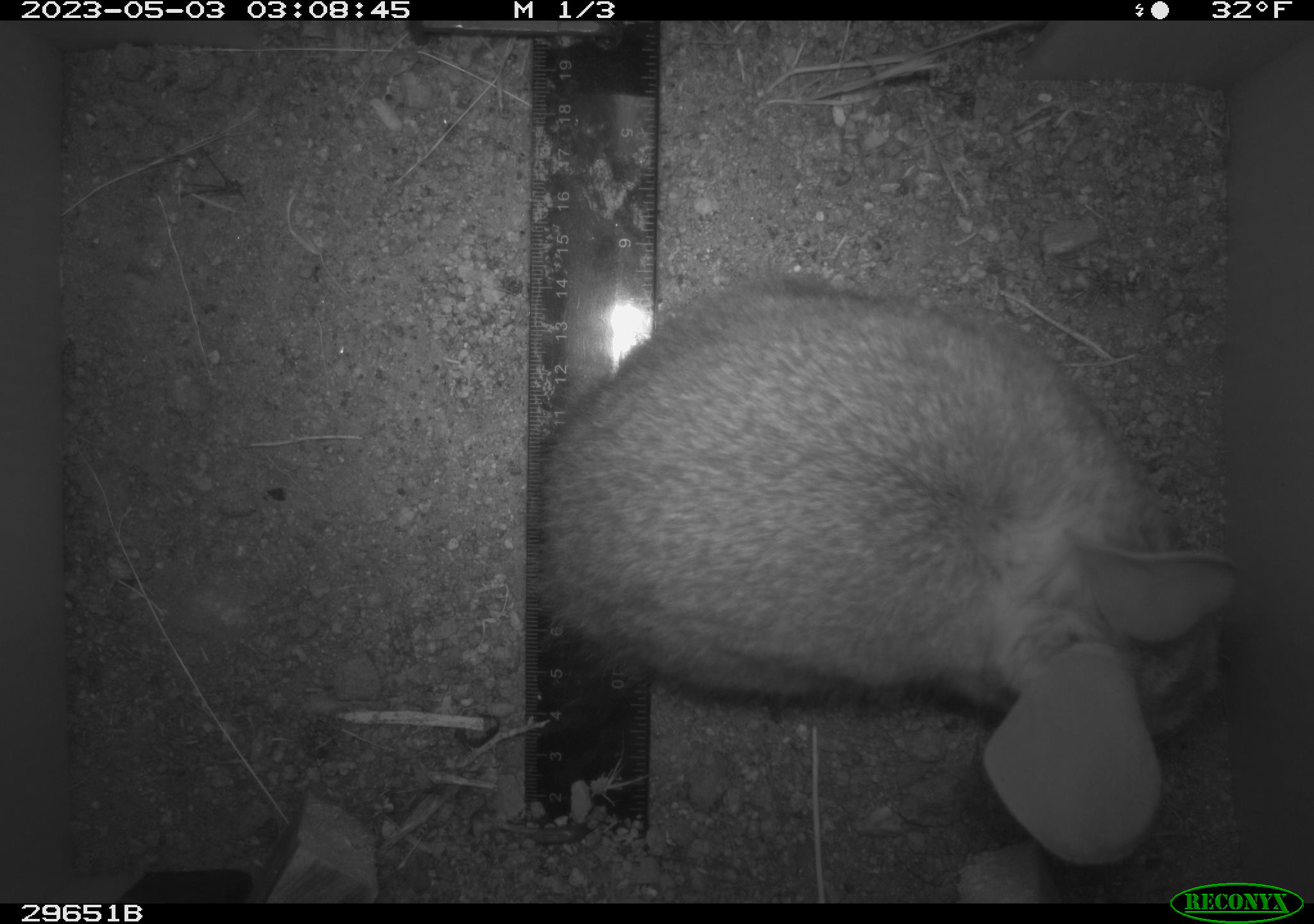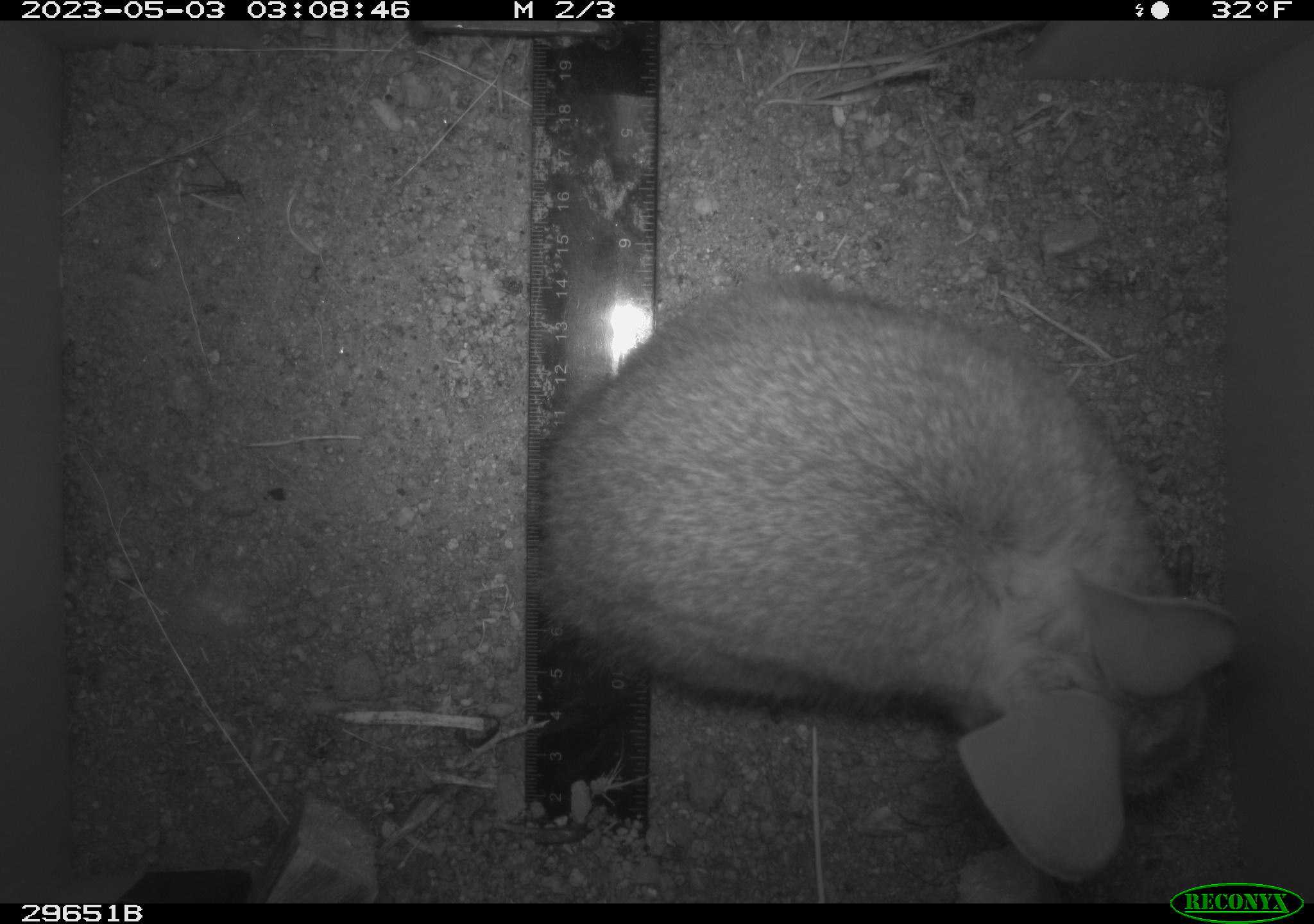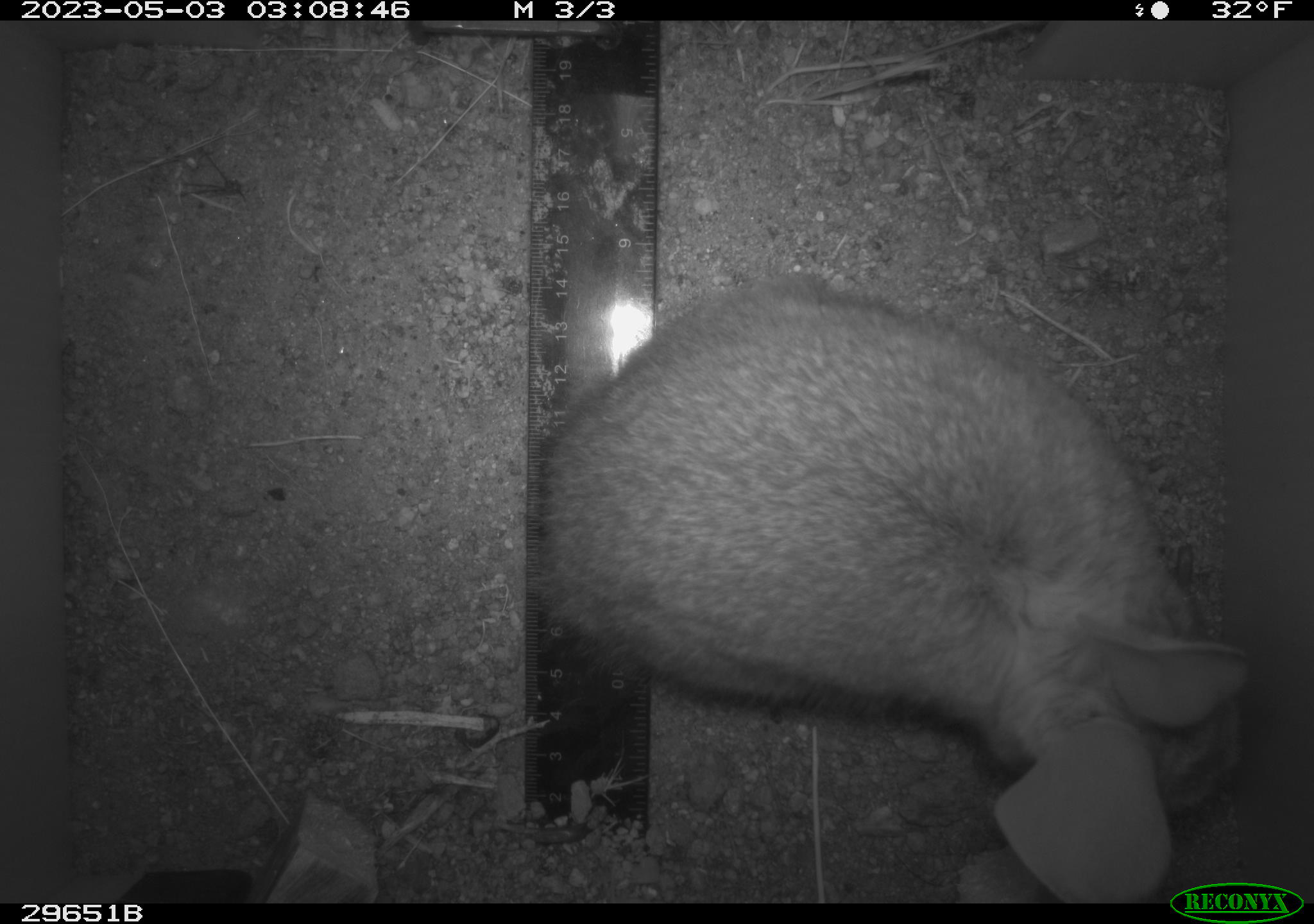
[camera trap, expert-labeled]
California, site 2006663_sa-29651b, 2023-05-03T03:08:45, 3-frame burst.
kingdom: Animalia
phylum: Chordata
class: Mammalia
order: Lagomorpha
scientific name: Lagomorpha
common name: hares, rabbits, and pikas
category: lagomorpha order